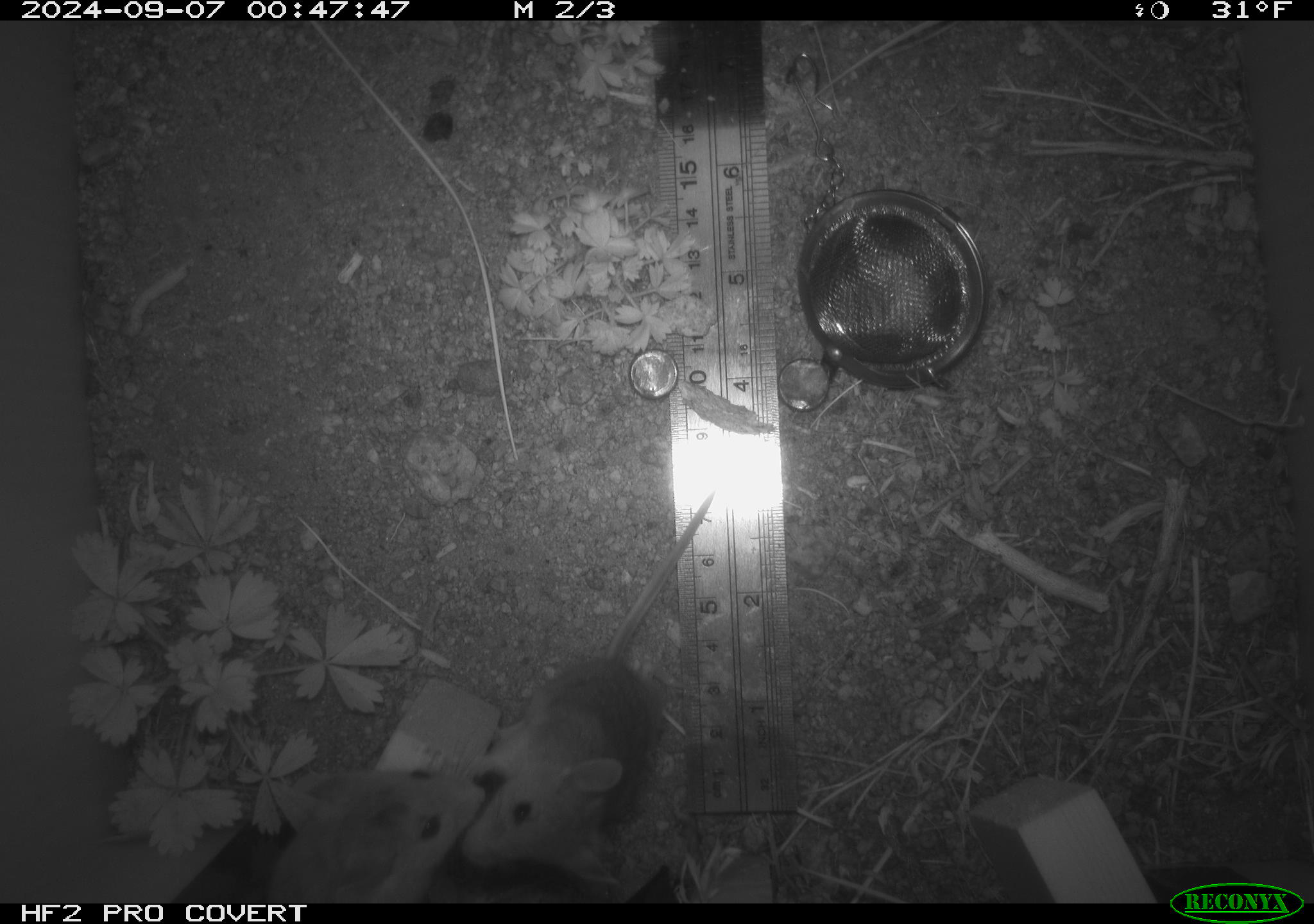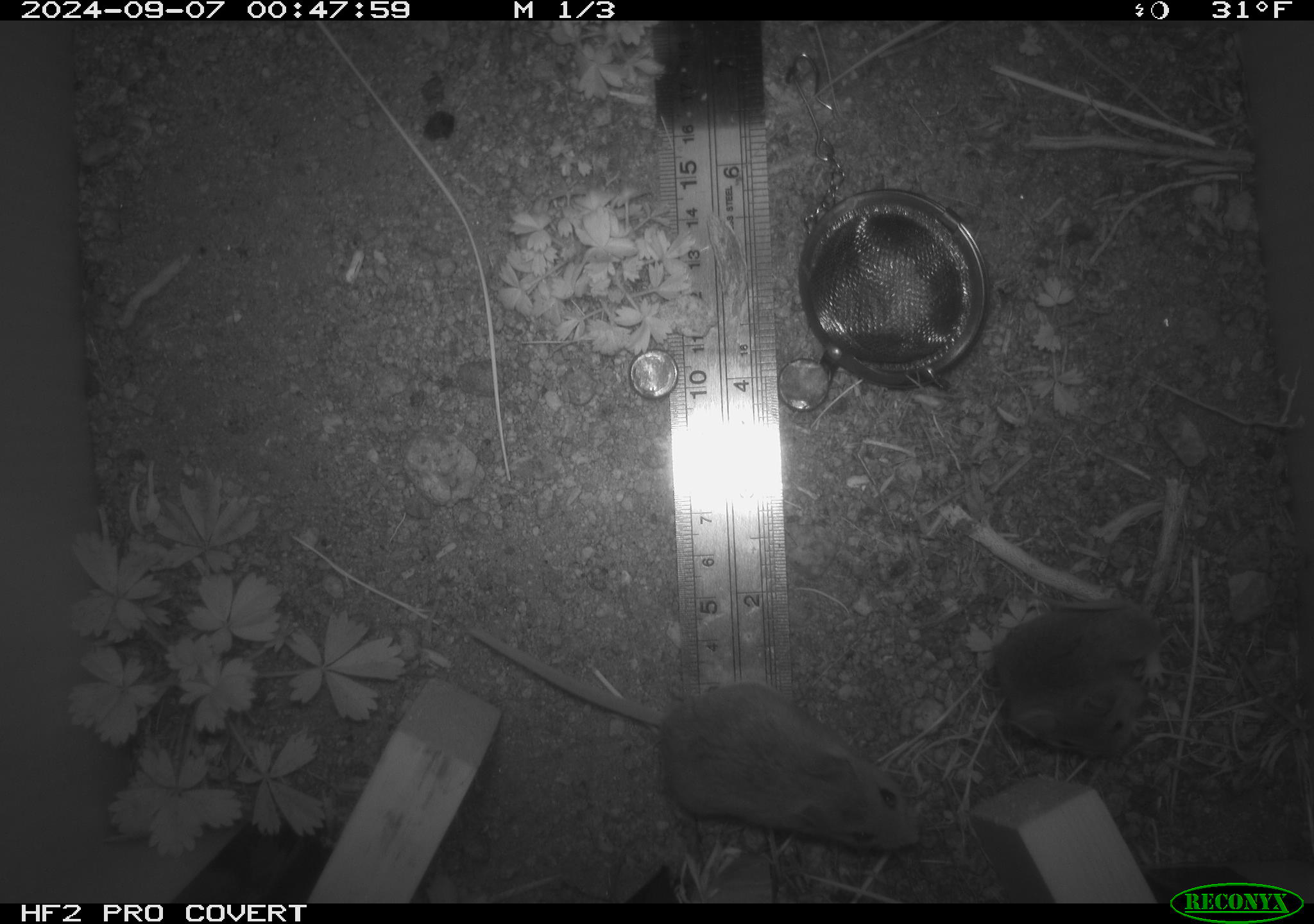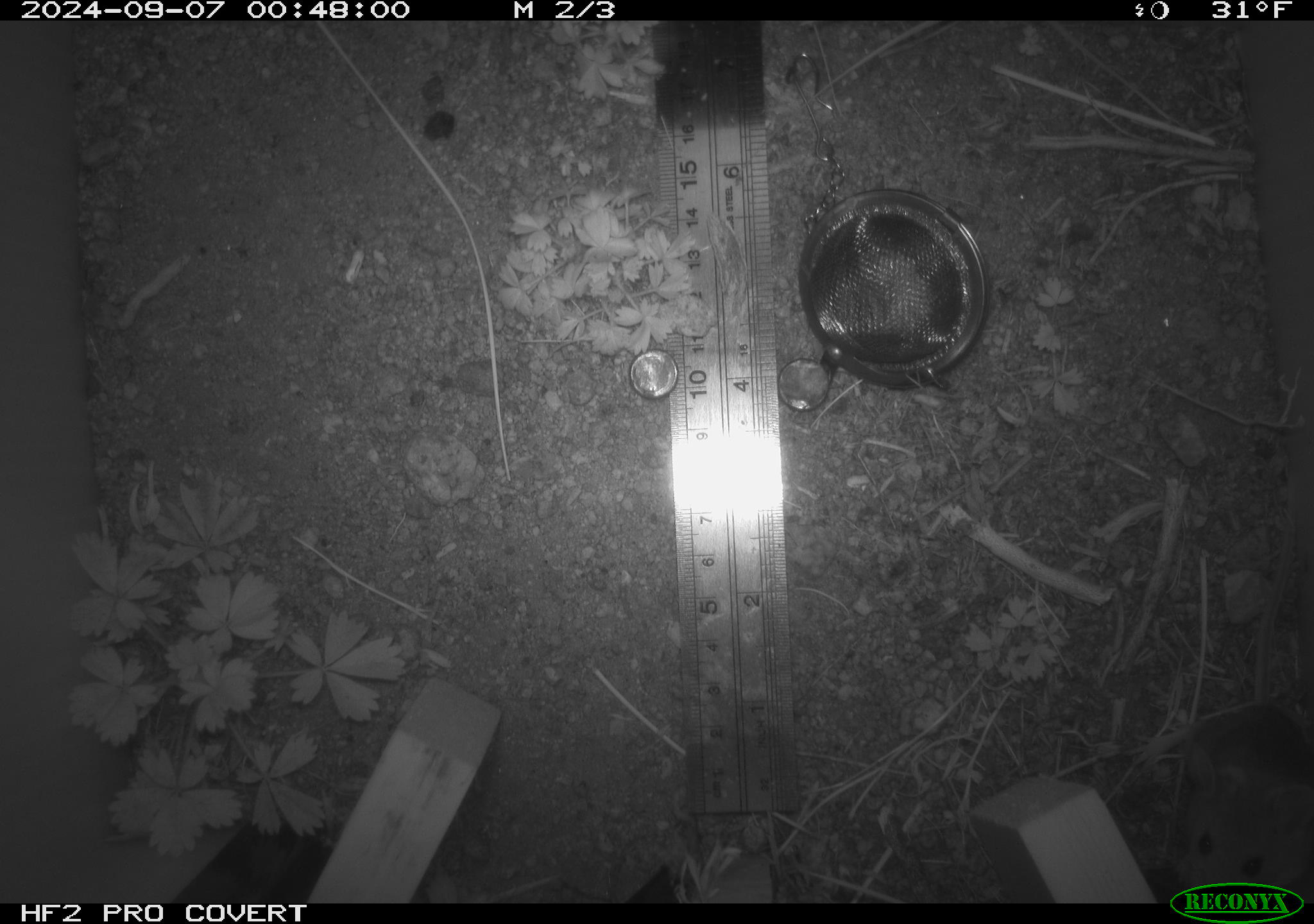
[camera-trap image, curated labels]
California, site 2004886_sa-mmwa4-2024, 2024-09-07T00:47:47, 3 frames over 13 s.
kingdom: Animalia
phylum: Chordata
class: Mammalia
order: Rodentia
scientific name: Rodentia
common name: mouse species